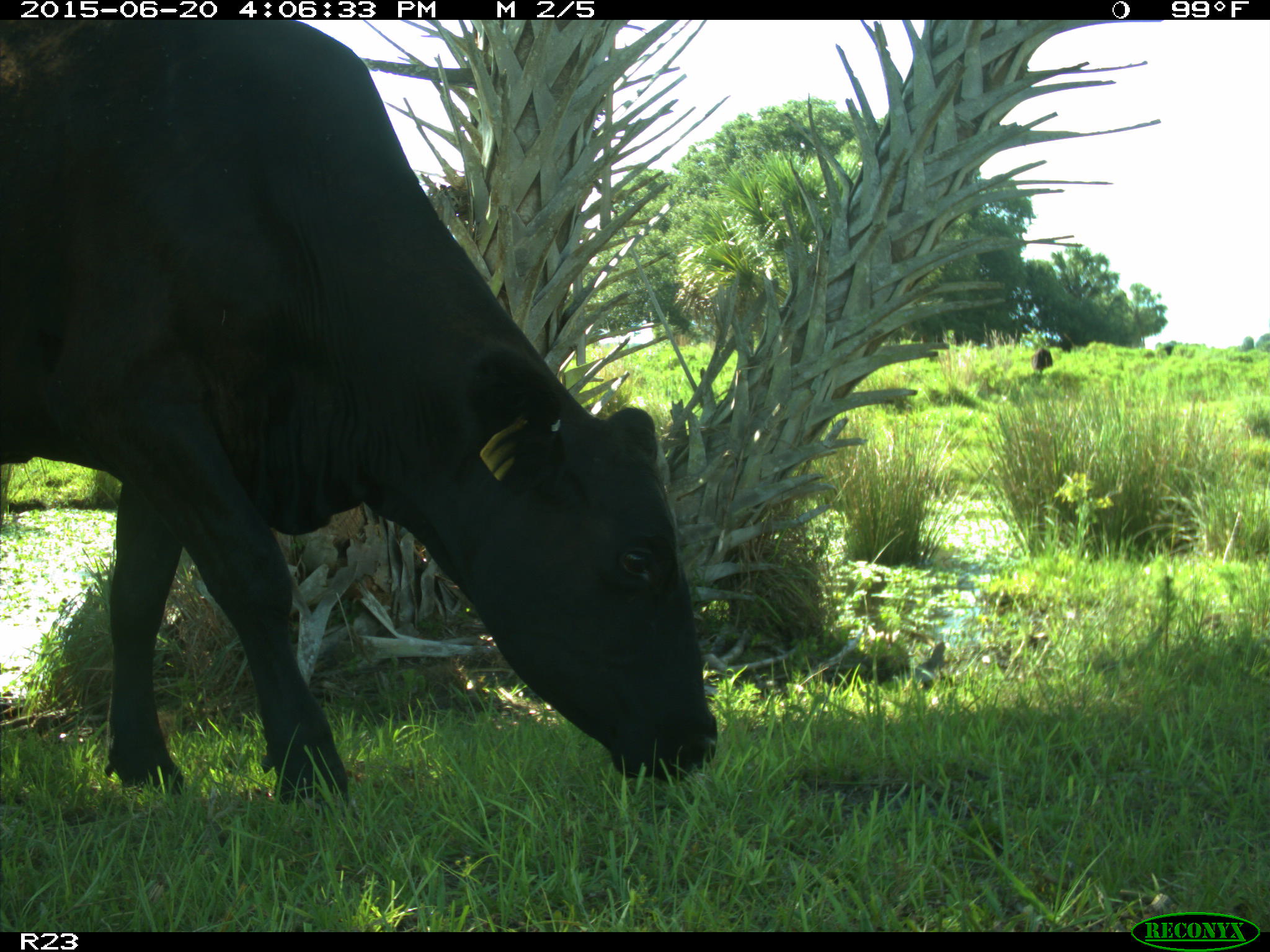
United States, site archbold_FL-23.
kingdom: Animalia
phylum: Chordata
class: Mammalia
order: Artiodactyla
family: Bovidae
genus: Bos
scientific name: Bos taurus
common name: domestic cow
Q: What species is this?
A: Bos taurus (domestic cow).